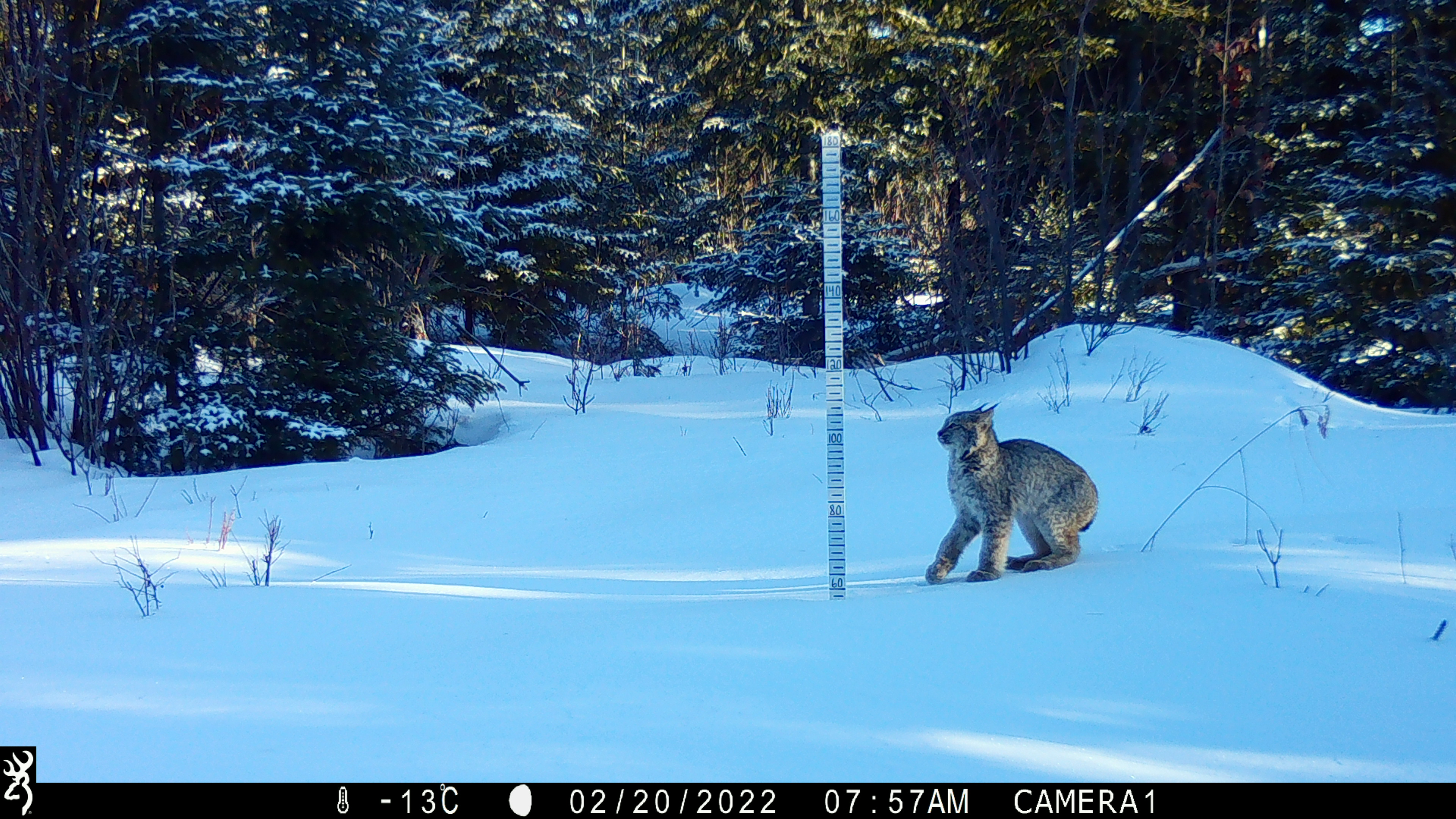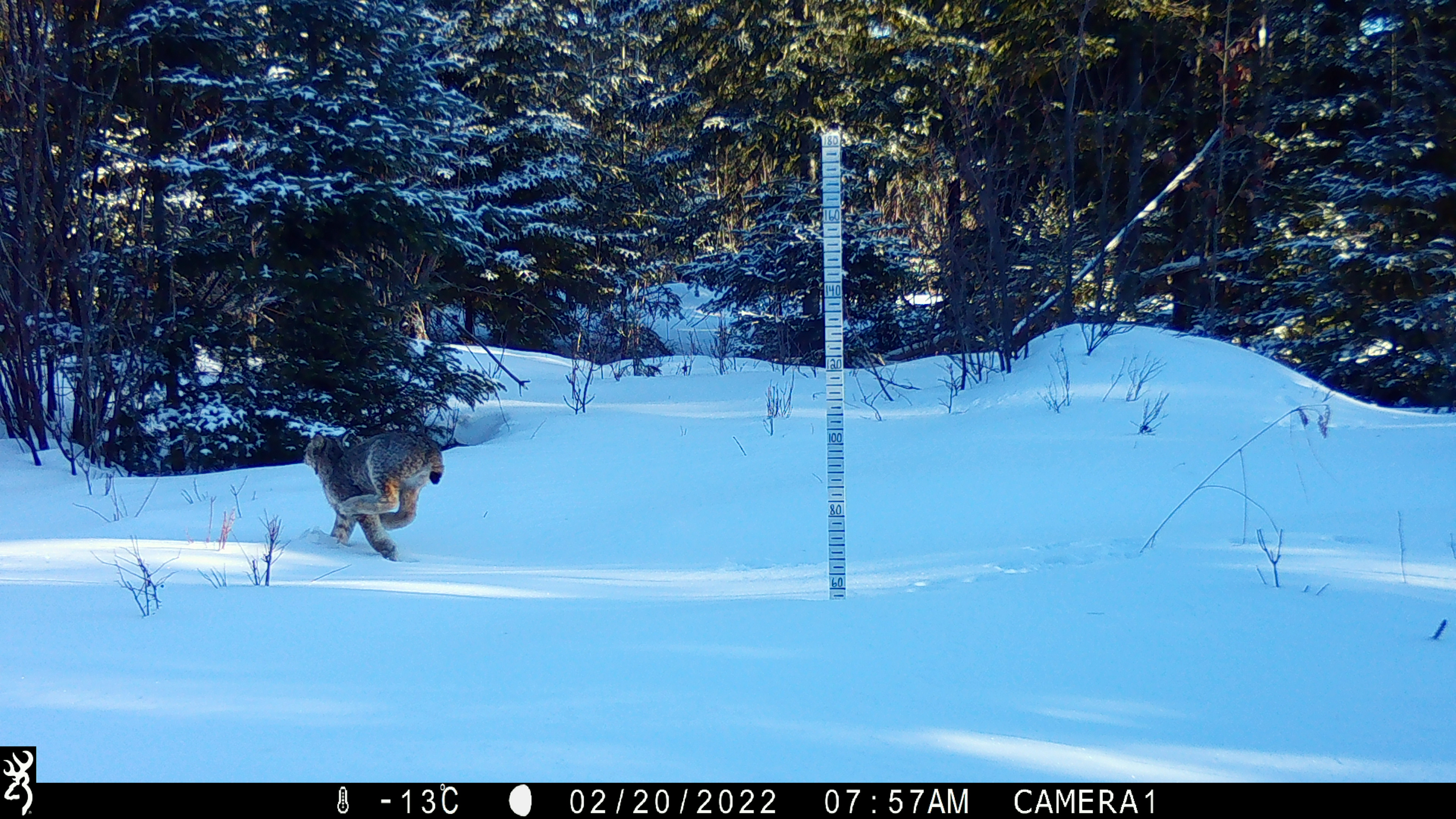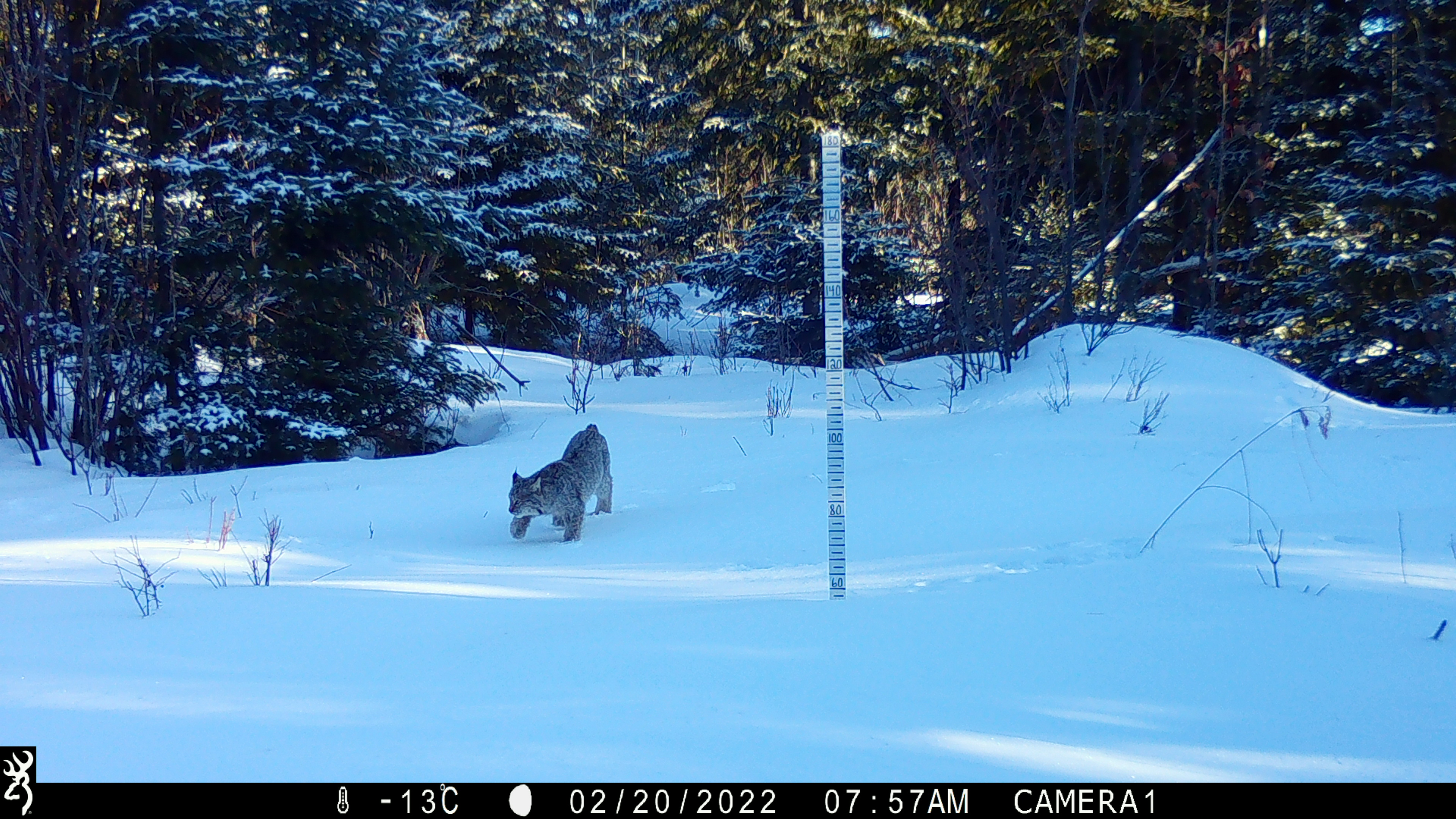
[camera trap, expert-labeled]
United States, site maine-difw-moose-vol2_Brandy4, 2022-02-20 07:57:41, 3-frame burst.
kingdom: Animalia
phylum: Chordata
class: Mammalia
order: Carnivora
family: Felidae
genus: Lynx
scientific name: Lynx canadensis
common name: canada lynx